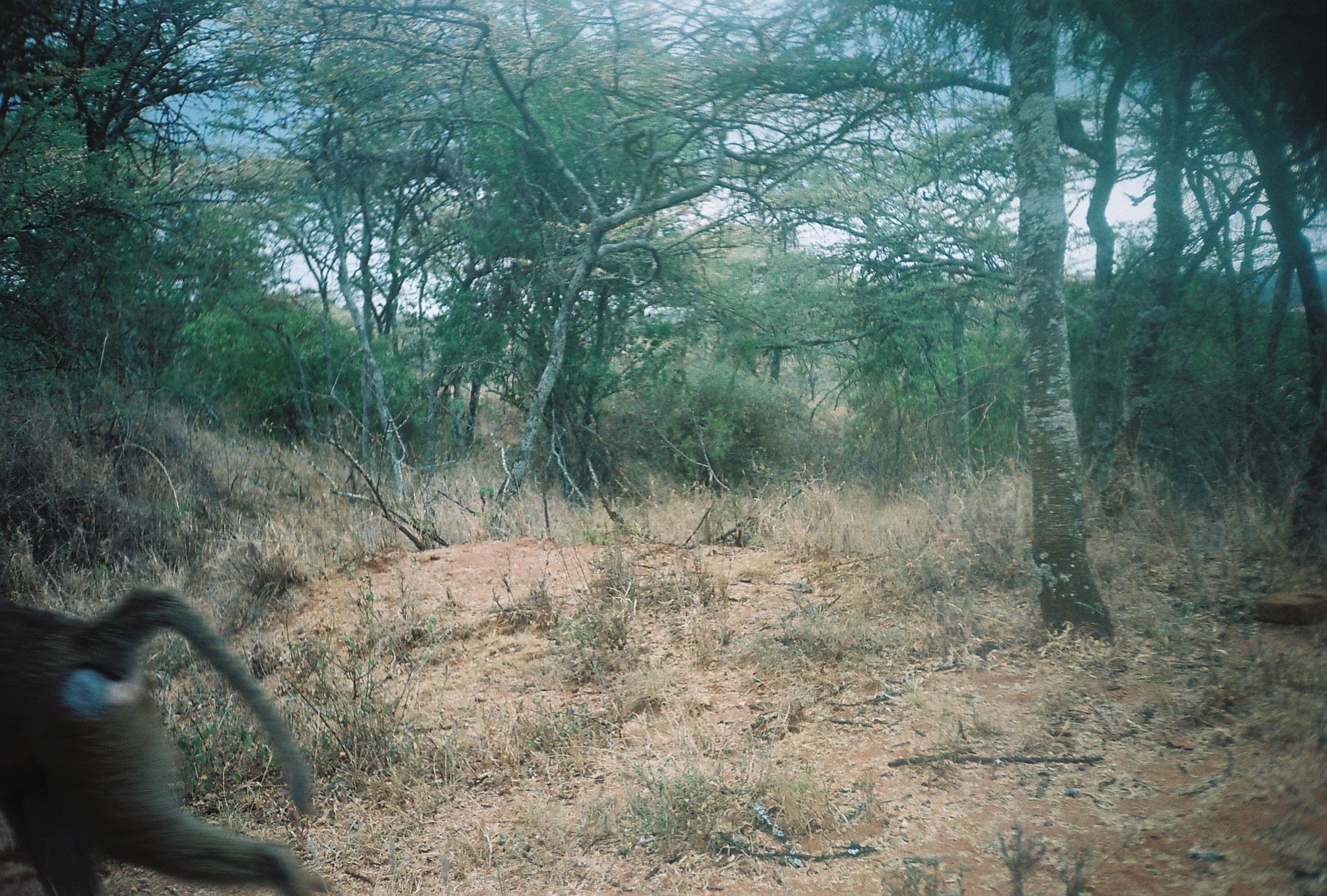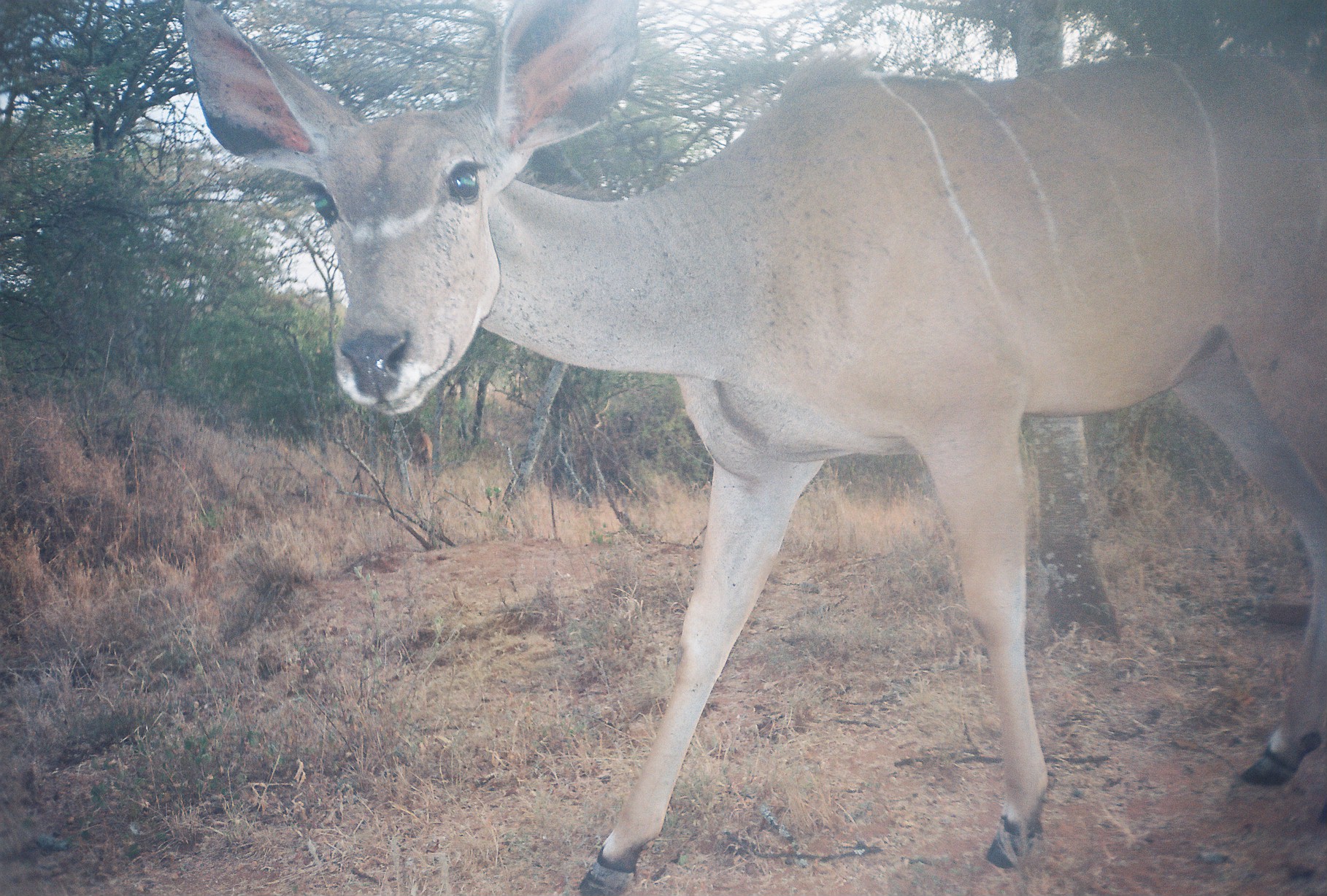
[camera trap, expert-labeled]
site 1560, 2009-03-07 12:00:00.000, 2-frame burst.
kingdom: Animalia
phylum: Chordata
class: Mammalia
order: Primates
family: Cercopithecidae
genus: Papio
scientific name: Papio anubis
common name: olive baboon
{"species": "Papio anubis (olive baboon)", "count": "1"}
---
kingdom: Animalia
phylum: Chordata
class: Mammalia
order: Artiodactyla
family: Bovidae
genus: Tragelaphus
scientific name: Tragelaphus strepsiceros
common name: greater kudu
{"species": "Tragelaphus strepsiceros (greater kudu)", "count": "1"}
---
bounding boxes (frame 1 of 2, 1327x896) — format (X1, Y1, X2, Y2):
papio anubis: (0, 584, 330, 896)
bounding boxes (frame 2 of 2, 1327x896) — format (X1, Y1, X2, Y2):
tragelaphus strepsiceros: (174, 0, 1327, 896)